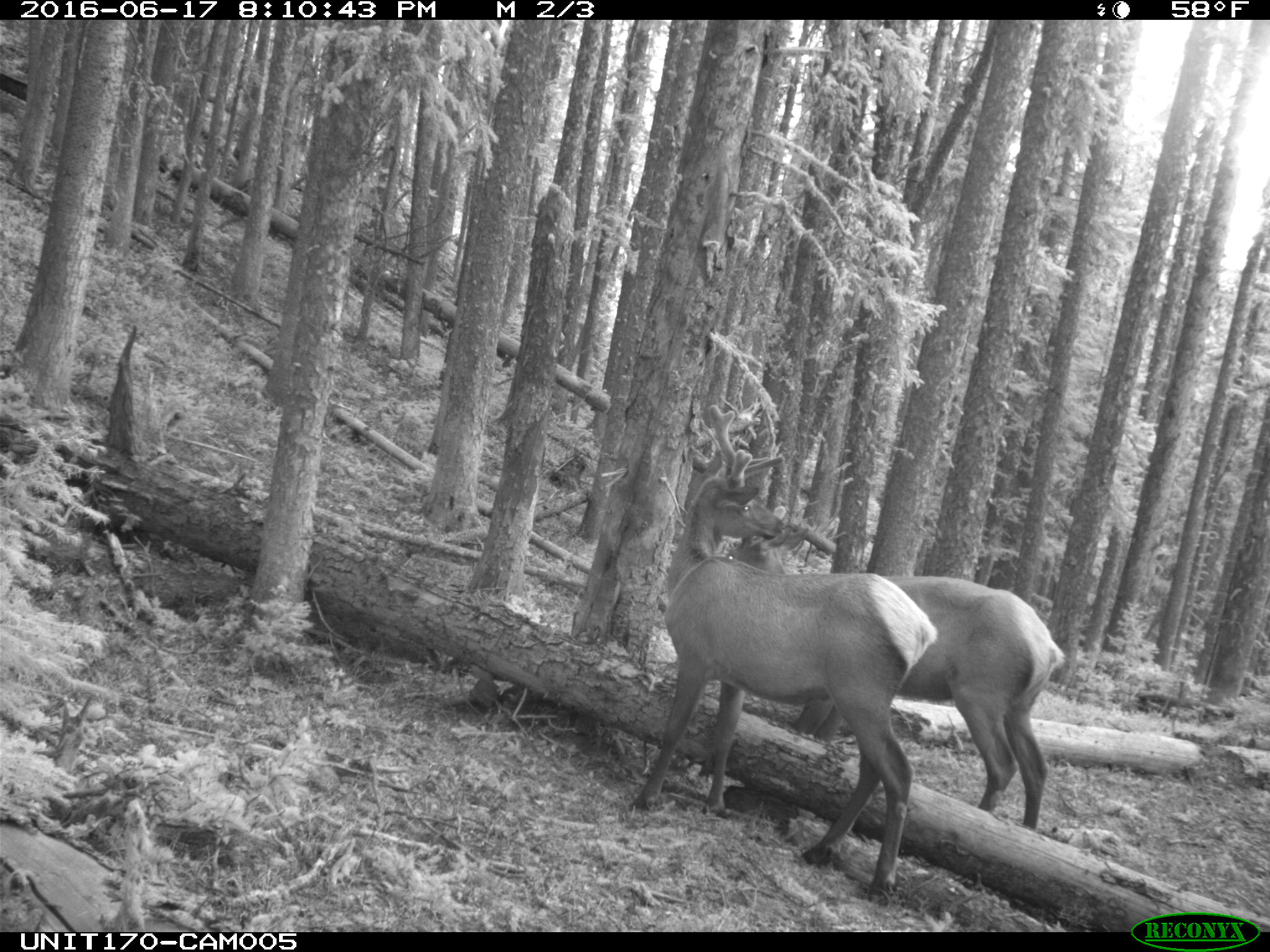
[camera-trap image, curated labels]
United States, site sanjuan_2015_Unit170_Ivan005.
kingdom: Animalia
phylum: Chordata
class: Mammalia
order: Artiodactyla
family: Cervidae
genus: Cervus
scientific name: Cervus elaphus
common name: red deer